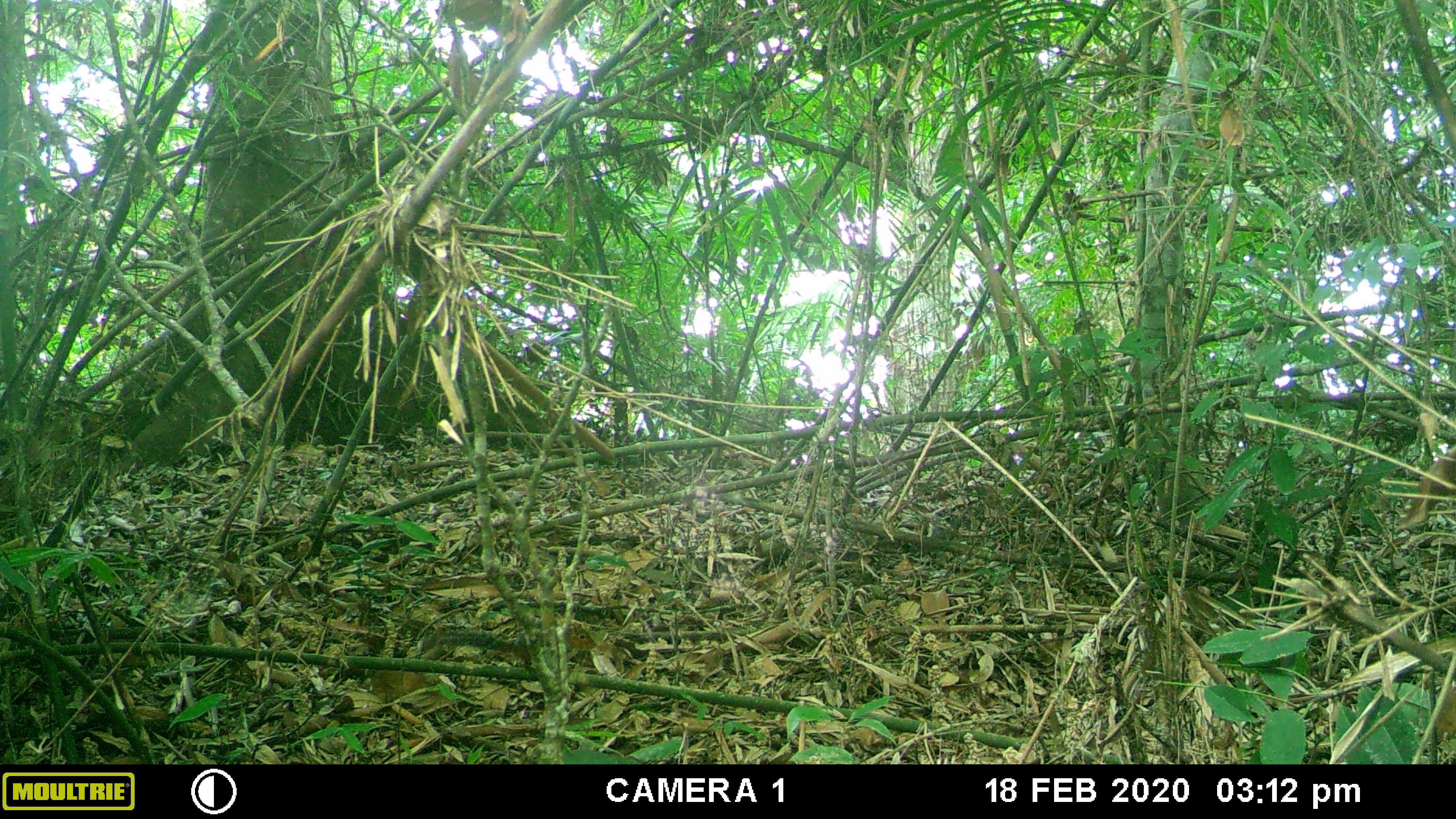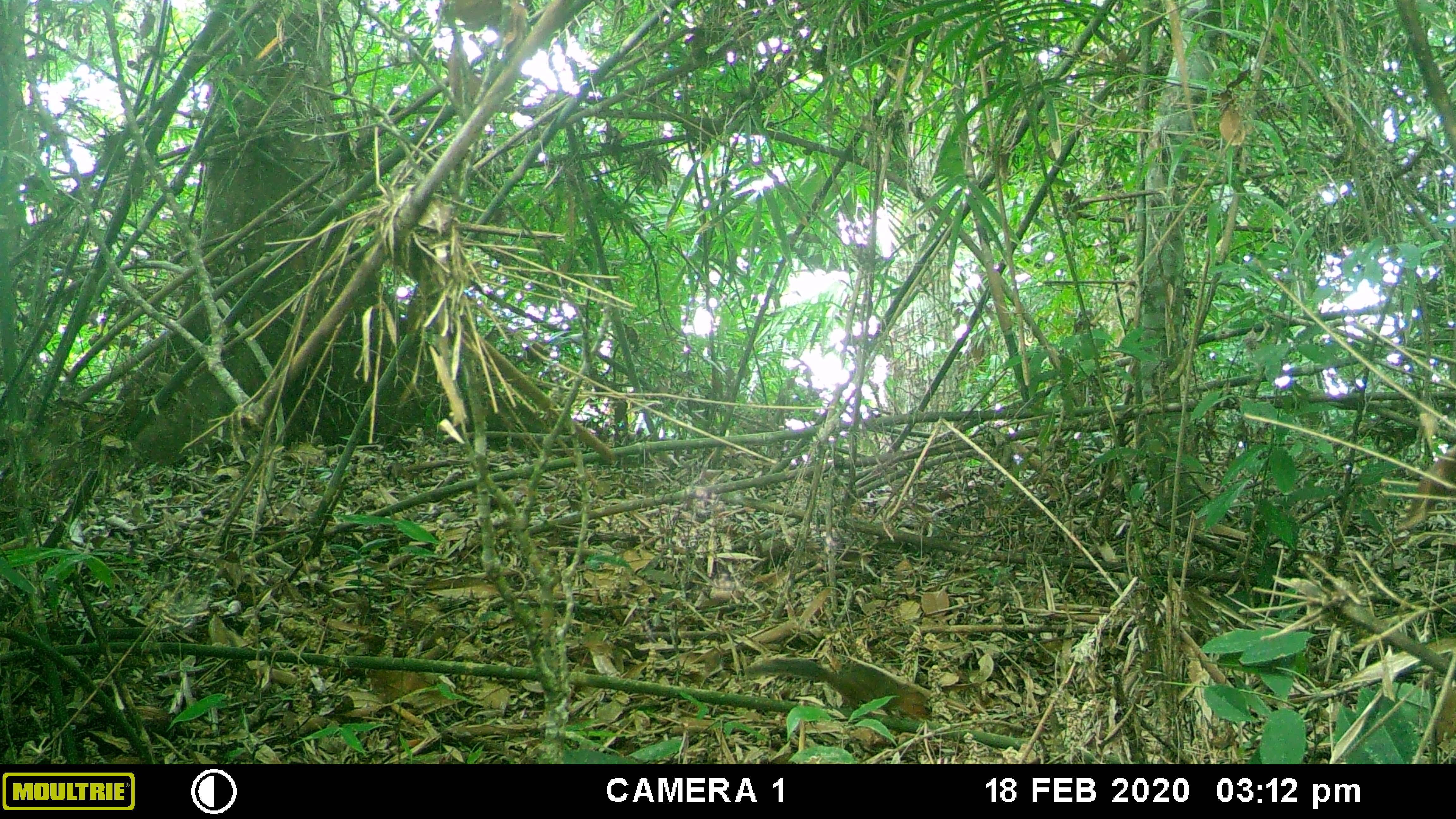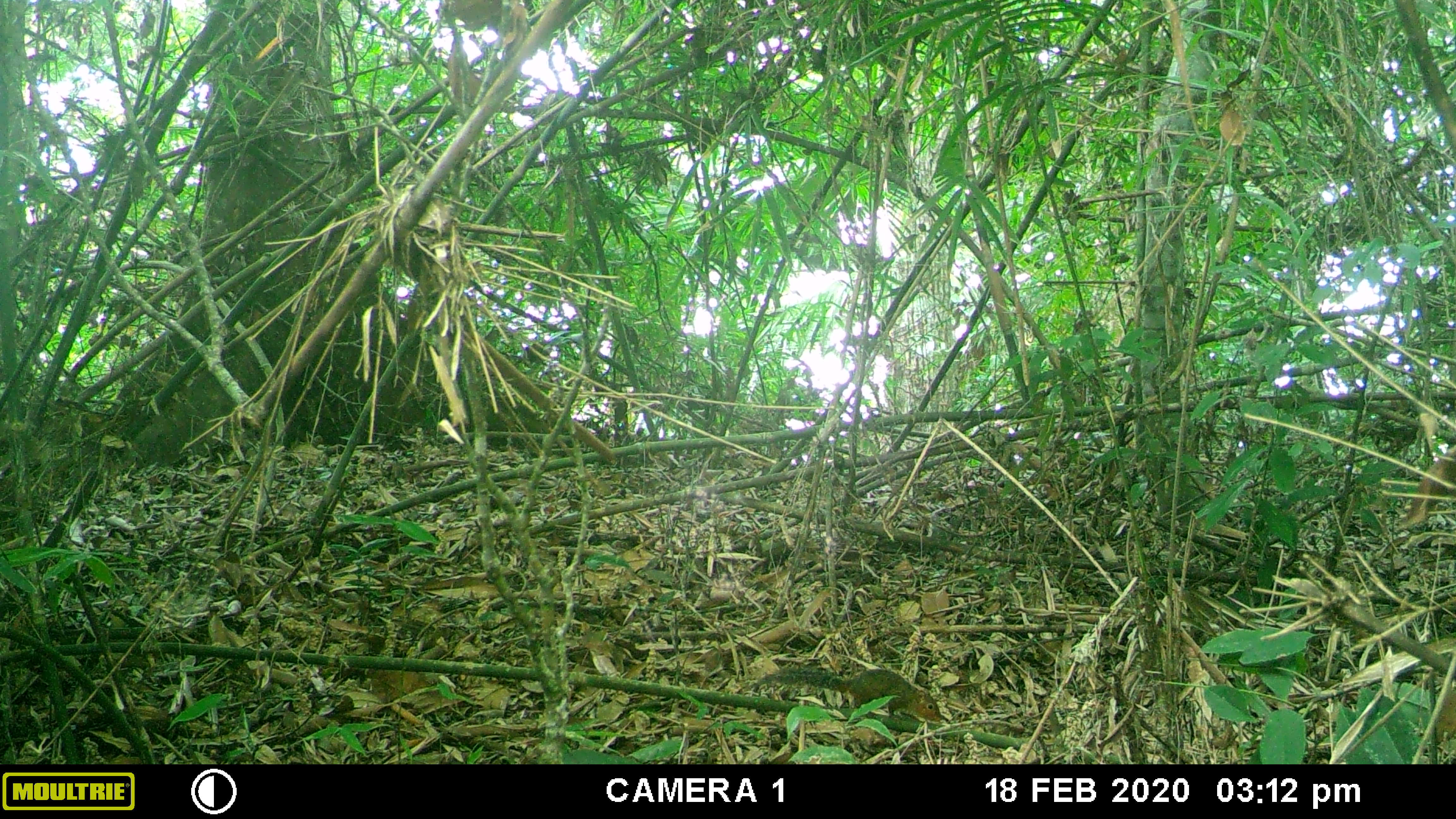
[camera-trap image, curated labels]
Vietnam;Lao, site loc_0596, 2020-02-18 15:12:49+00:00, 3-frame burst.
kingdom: Animalia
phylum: Chordata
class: Mammalia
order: Rodentia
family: Sciuridae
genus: Dremomys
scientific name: Dremomys rufigenis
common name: red-cheeked squirrel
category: red cheeked squirrel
Red cheeked squirrel (red-cheeked squirrel) (Dremomys rufigenis). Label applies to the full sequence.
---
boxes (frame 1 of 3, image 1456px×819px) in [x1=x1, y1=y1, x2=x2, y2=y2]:
red cheeked squirrel: [x1=430, y1=623, x2=597, y2=672]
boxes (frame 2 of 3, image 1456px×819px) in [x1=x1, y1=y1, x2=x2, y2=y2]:
red cheeked squirrel: [x1=744, y1=657, x2=933, y2=721]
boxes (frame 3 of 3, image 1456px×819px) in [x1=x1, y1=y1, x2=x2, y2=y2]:
red cheeked squirrel: [x1=752, y1=669, x2=943, y2=721]